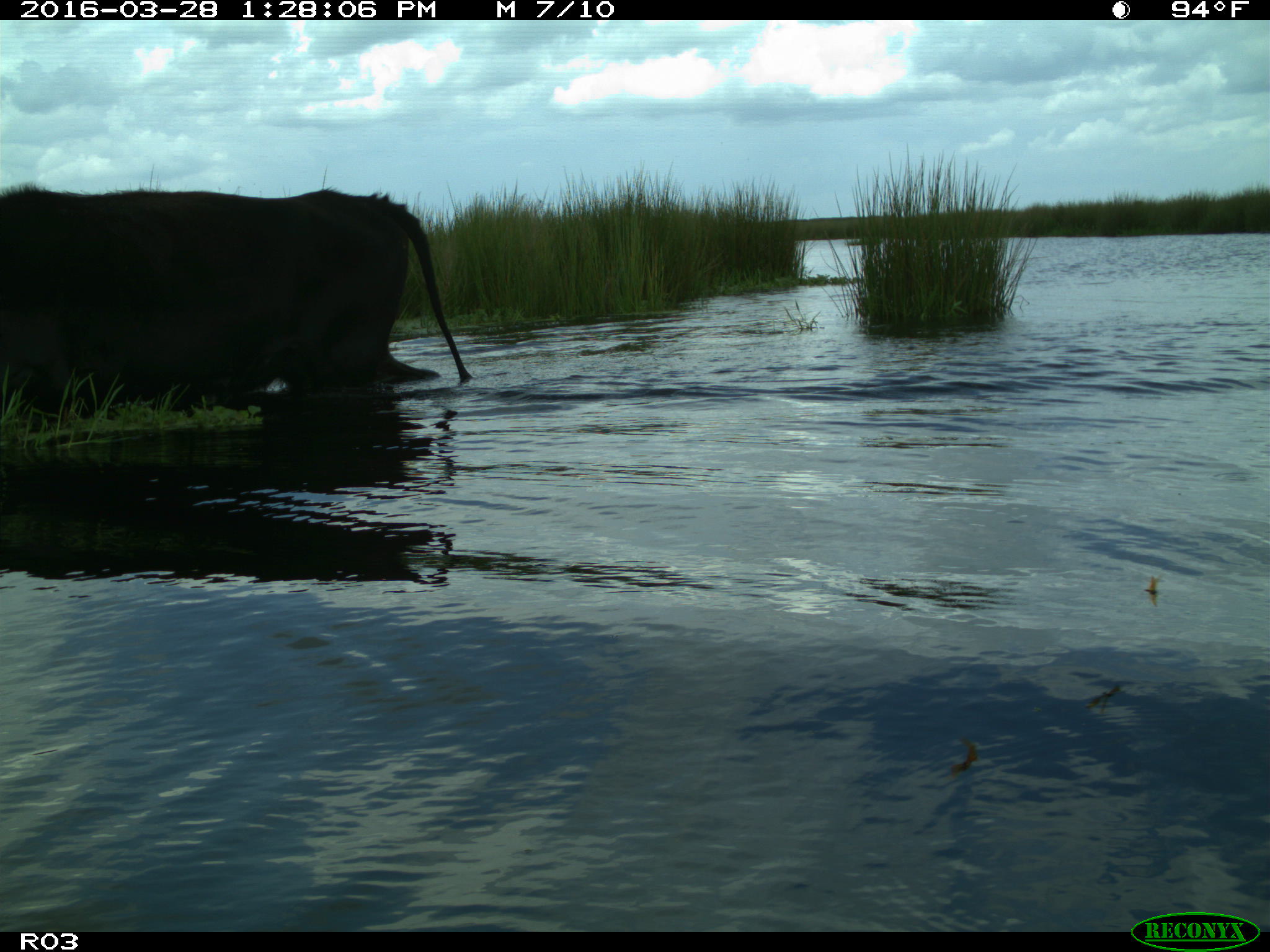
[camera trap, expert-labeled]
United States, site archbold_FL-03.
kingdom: Animalia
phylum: Chordata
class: Mammalia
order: Artiodactyla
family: Bovidae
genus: Bos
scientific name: Bos taurus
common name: domestic cow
Bos taurus (domestic cow).